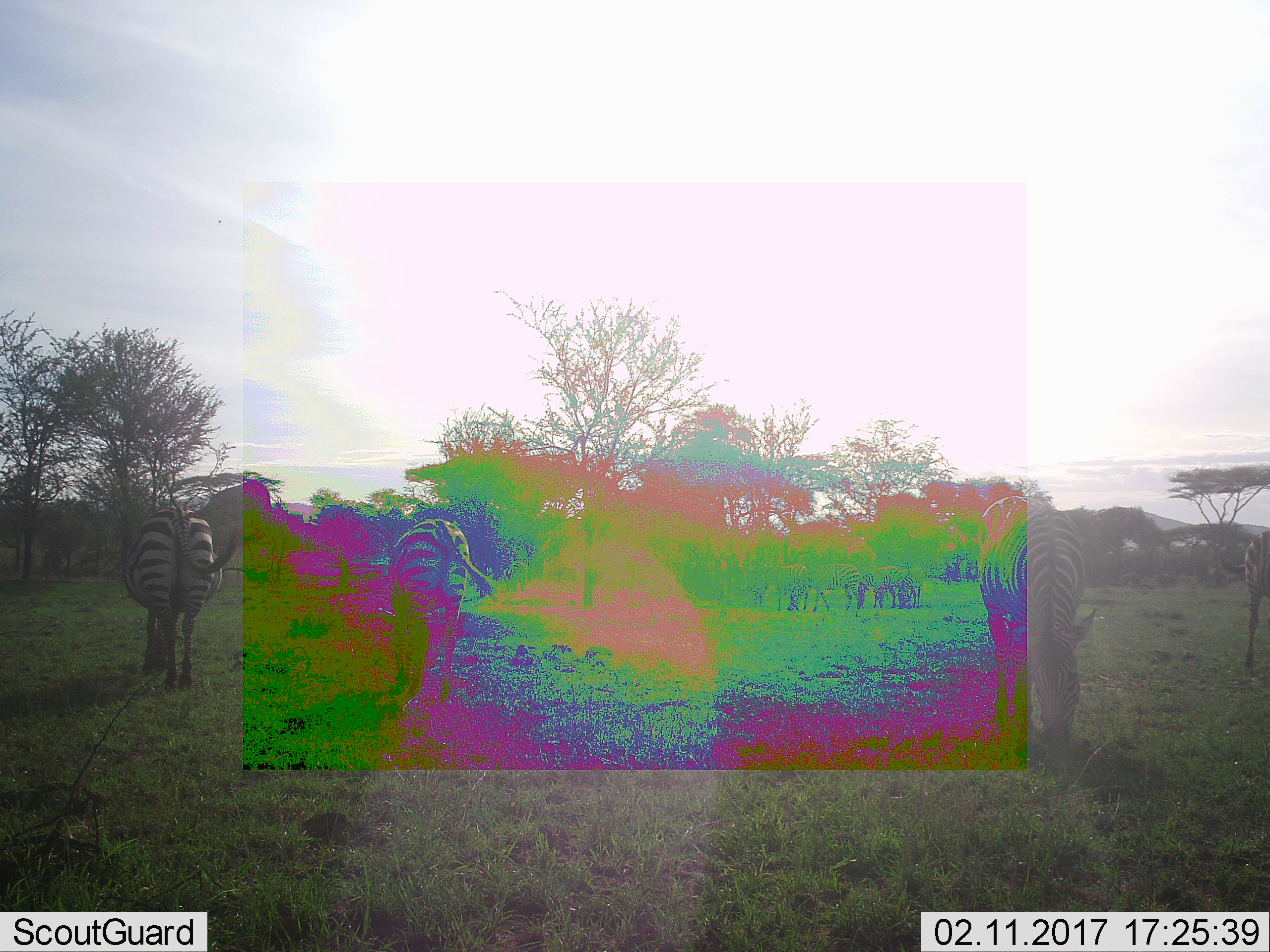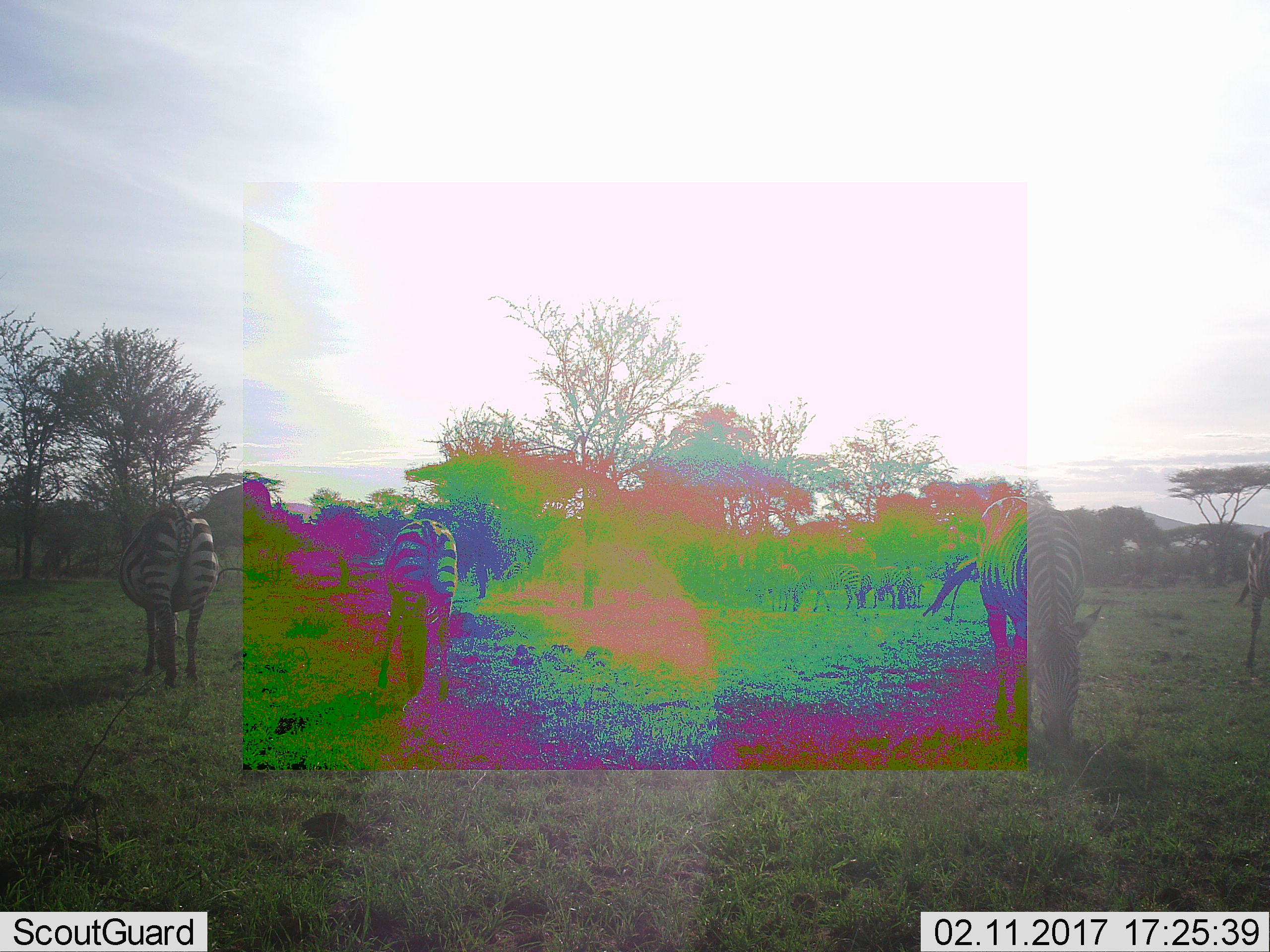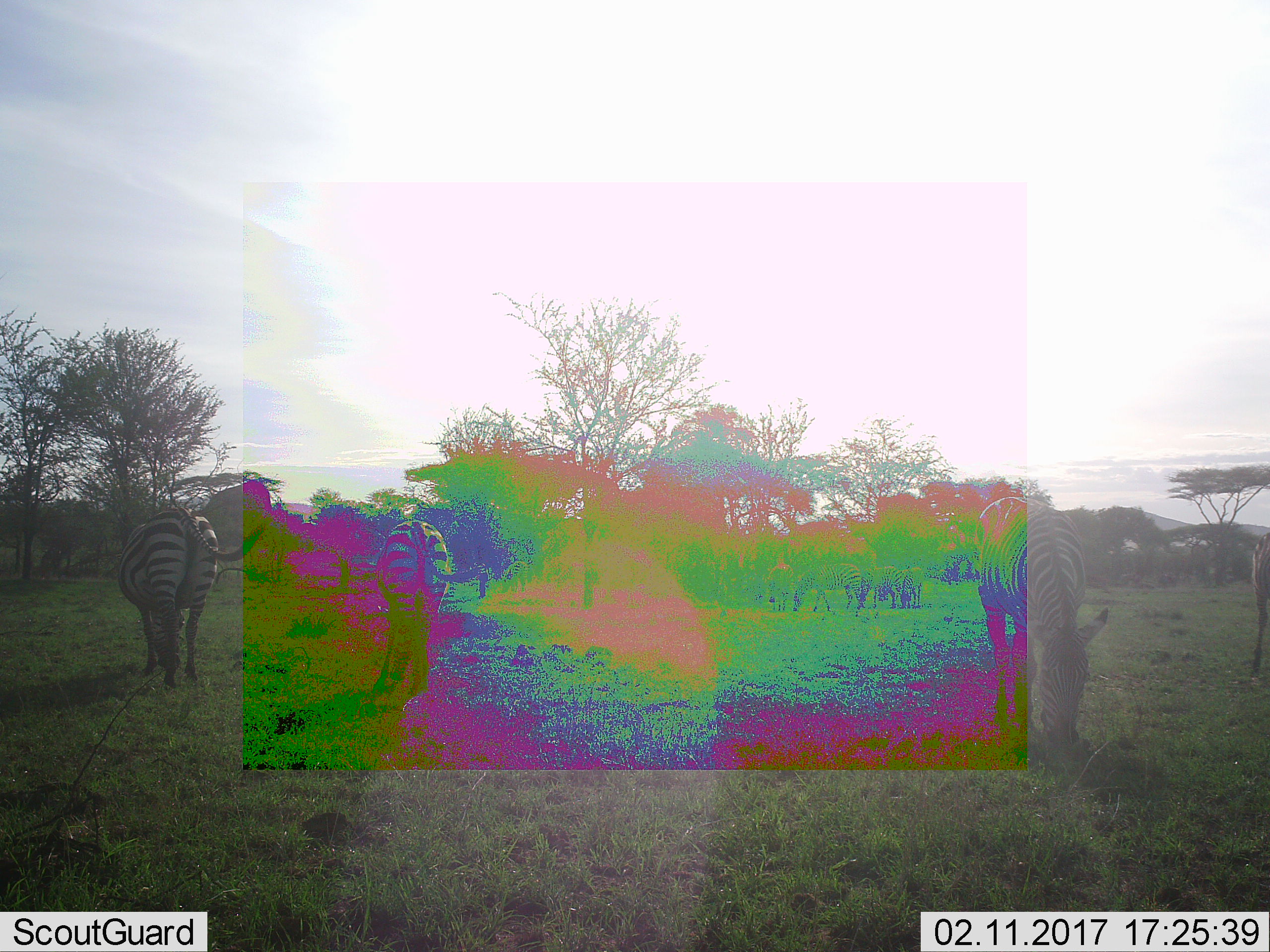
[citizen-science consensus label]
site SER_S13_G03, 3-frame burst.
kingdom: Animalia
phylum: Chordata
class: Mammalia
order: Perissodactyla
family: Equidae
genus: Equus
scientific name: Equus quagga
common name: plains zebra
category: zebraplains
Zebraplains (plains zebra) (Equus quagga), count 8. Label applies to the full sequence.